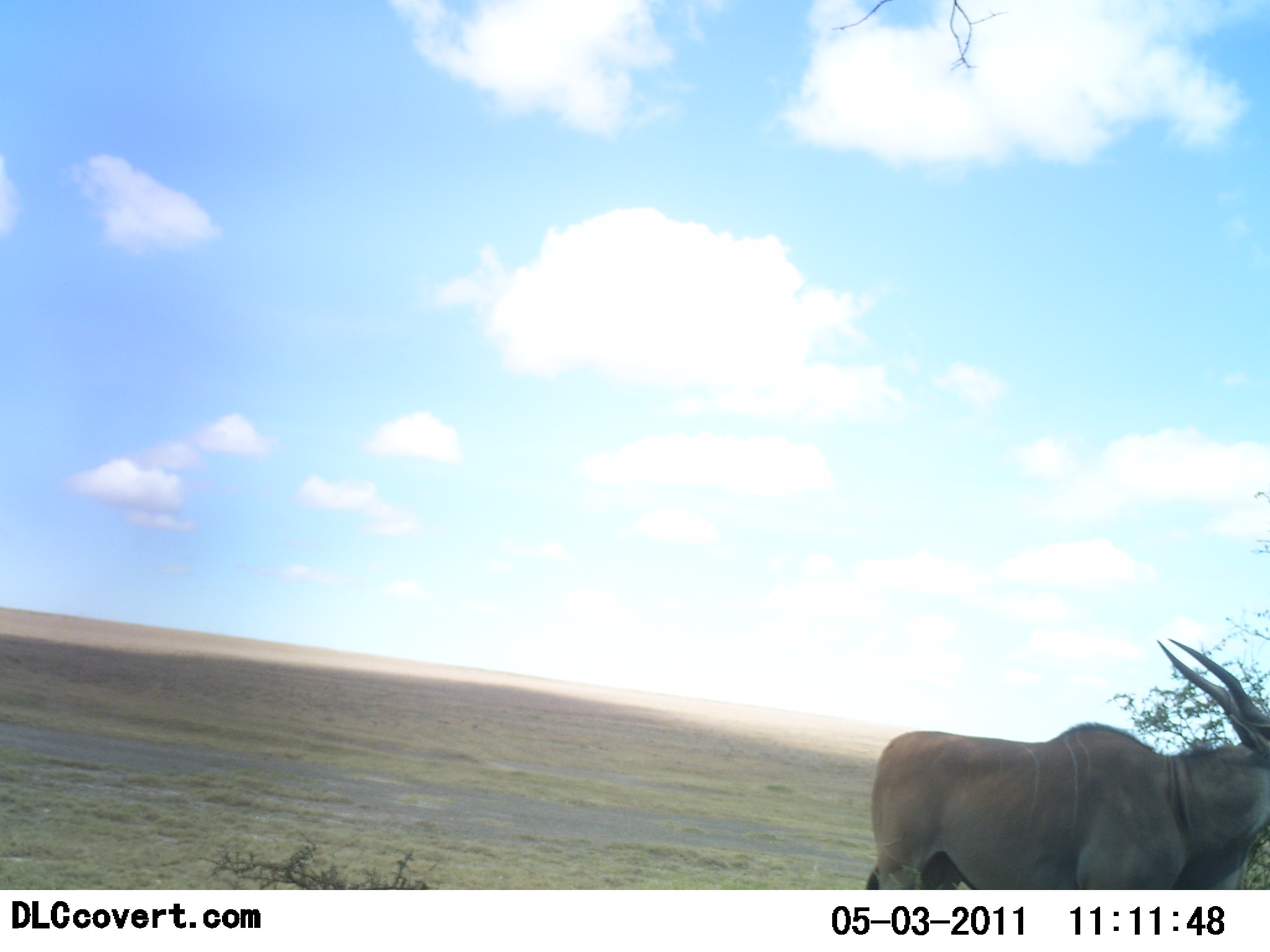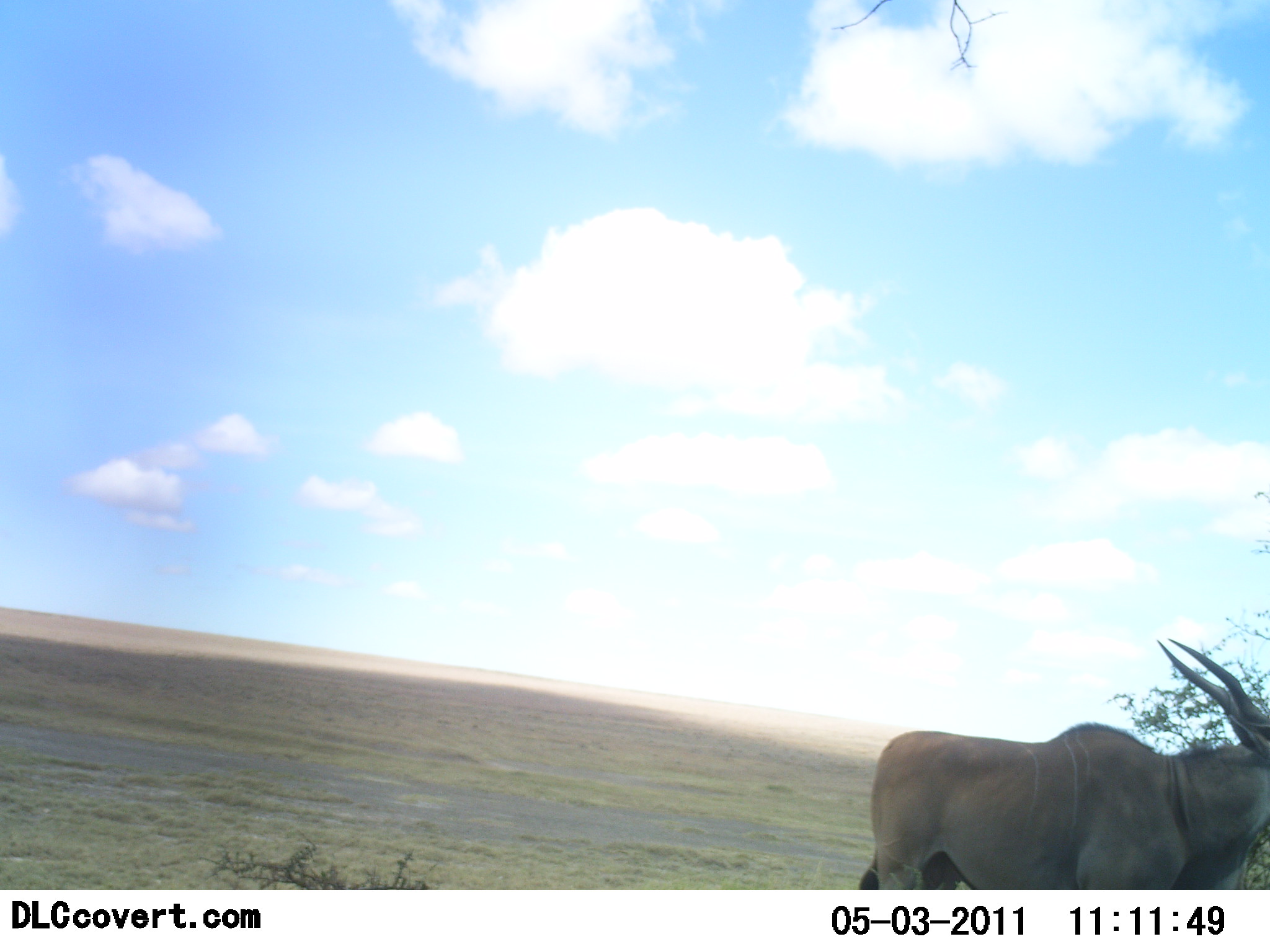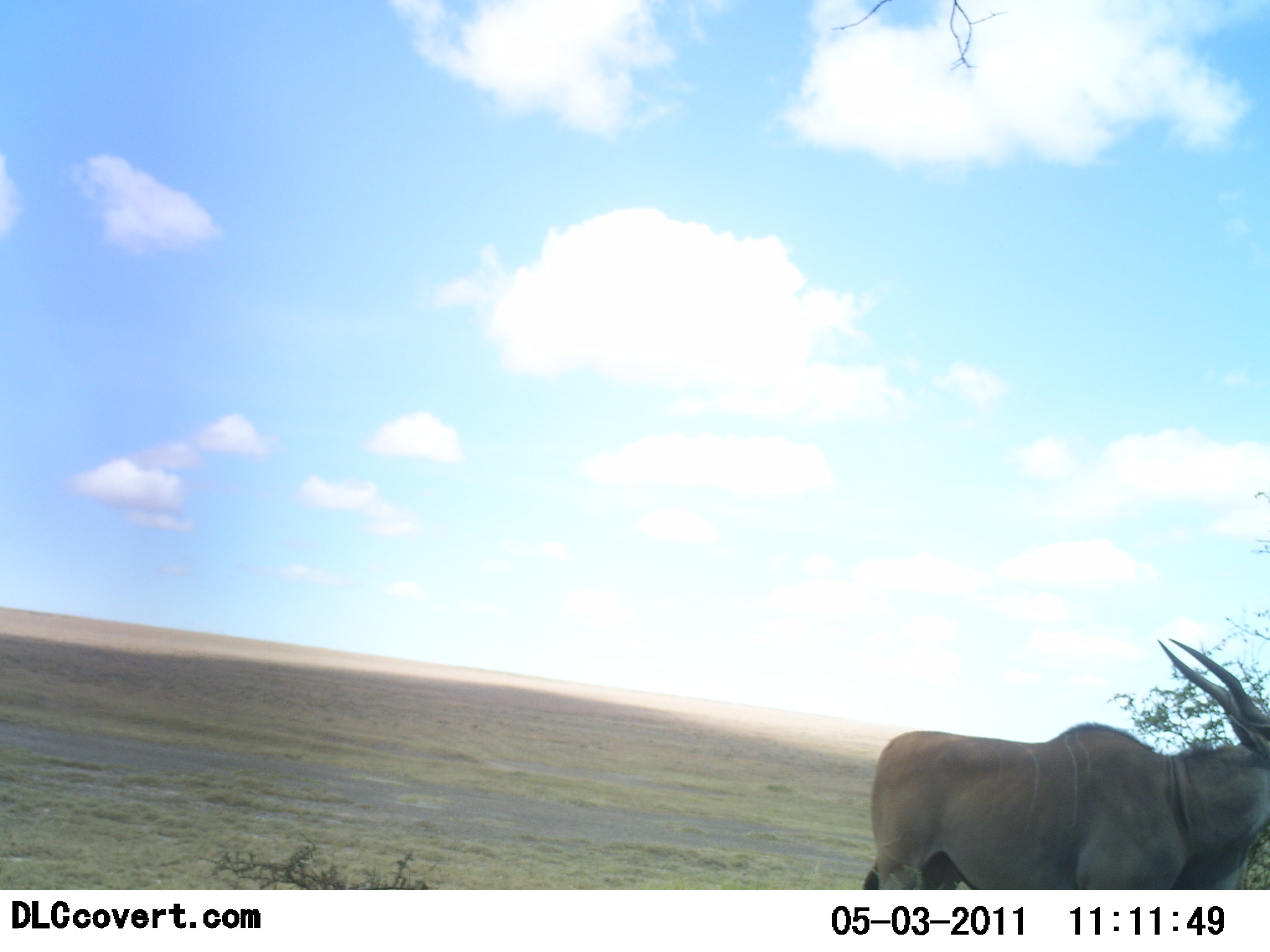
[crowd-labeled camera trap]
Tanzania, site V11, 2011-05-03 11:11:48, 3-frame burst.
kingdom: Animalia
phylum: Chordata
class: Mammalia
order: Artiodactyla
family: Bovidae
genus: Tragelaphus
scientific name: Tragelaphus oryx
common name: eland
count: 1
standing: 91%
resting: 0%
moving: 0%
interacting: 0%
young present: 0%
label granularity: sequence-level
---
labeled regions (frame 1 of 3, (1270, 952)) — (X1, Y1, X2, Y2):
animal: (864, 638, 1270, 890)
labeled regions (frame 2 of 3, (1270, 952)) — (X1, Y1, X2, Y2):
animal: (857, 638, 1270, 891)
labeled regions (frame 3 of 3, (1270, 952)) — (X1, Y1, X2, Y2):
animal: (862, 638, 1270, 889)